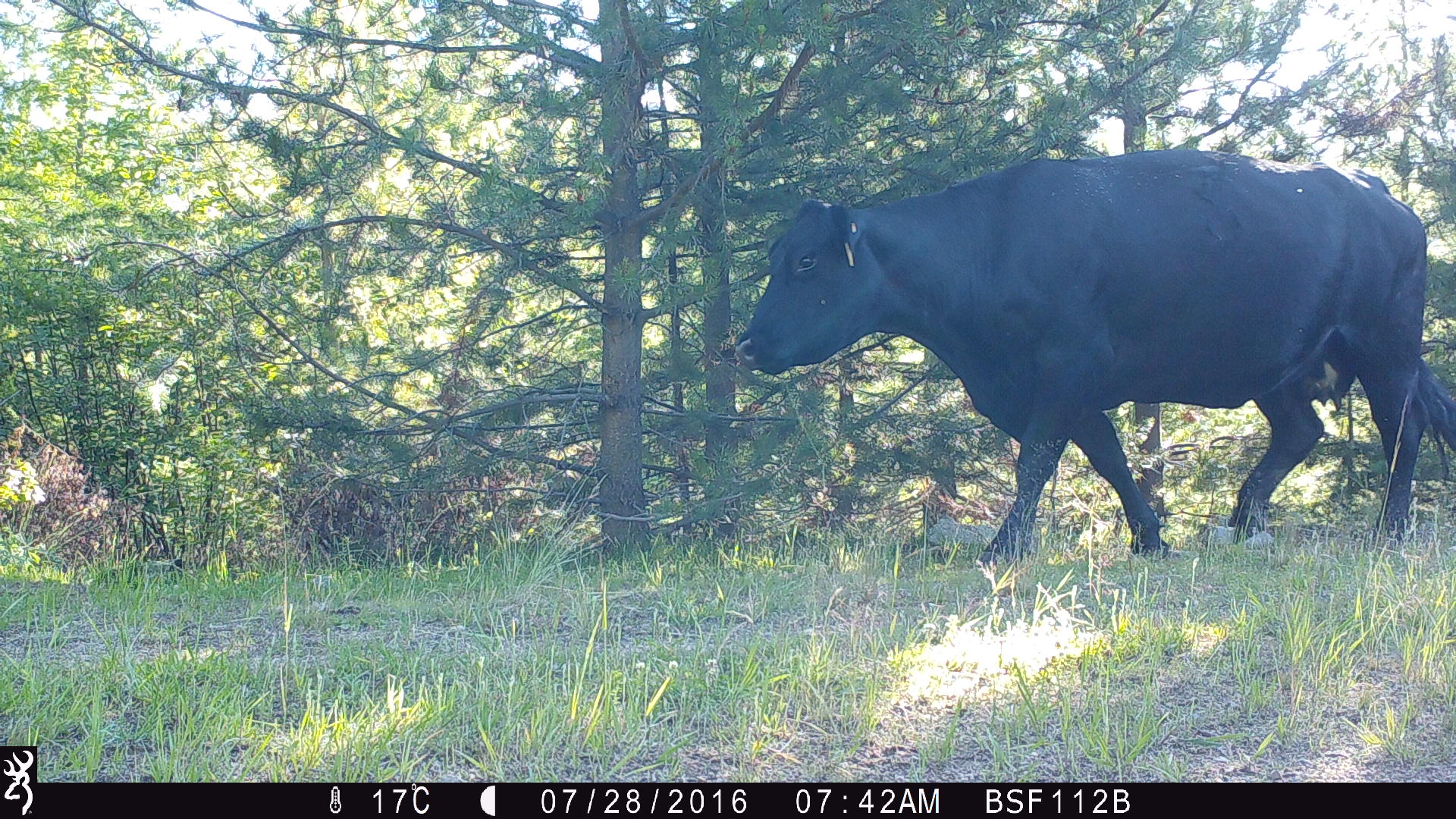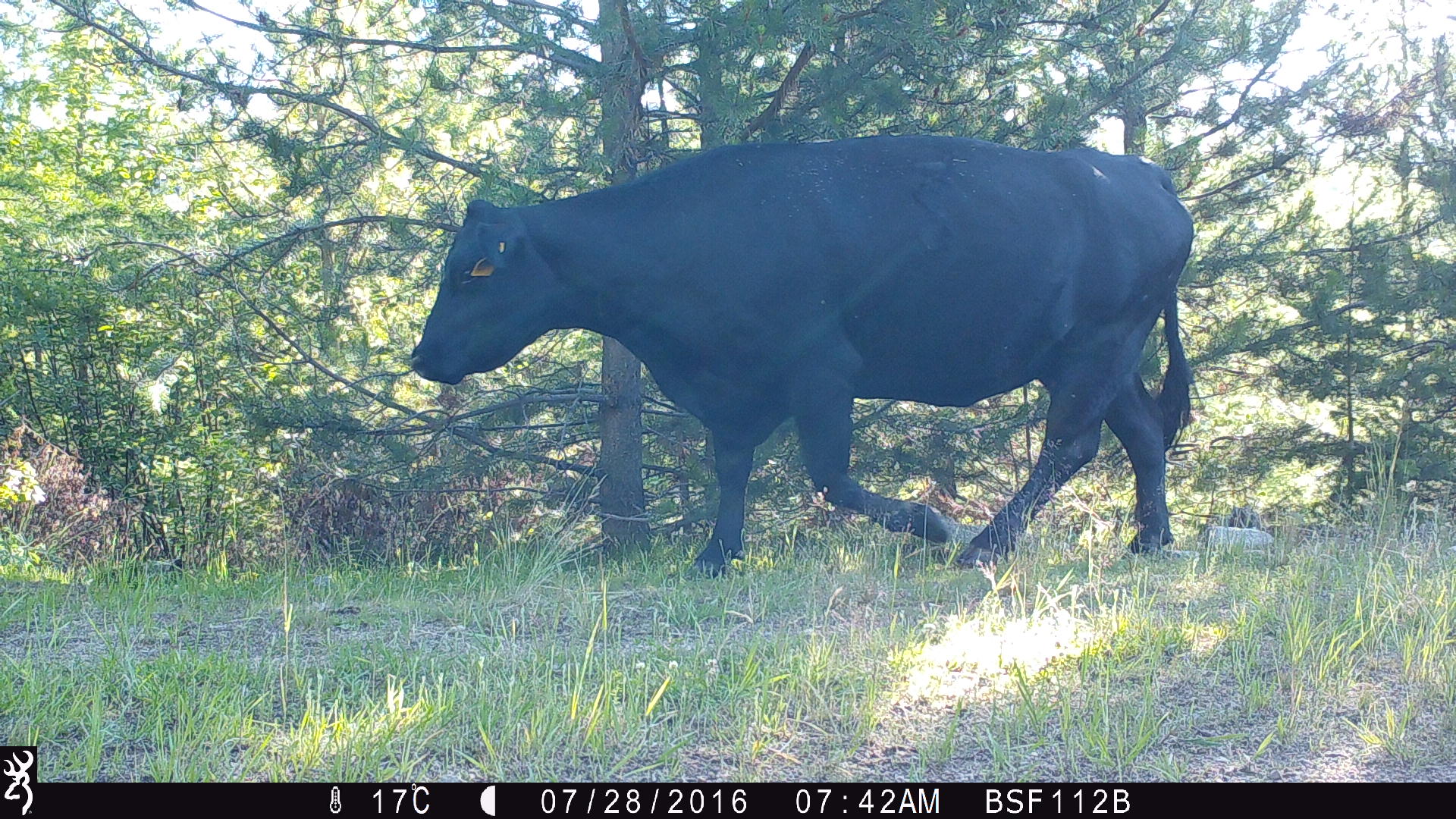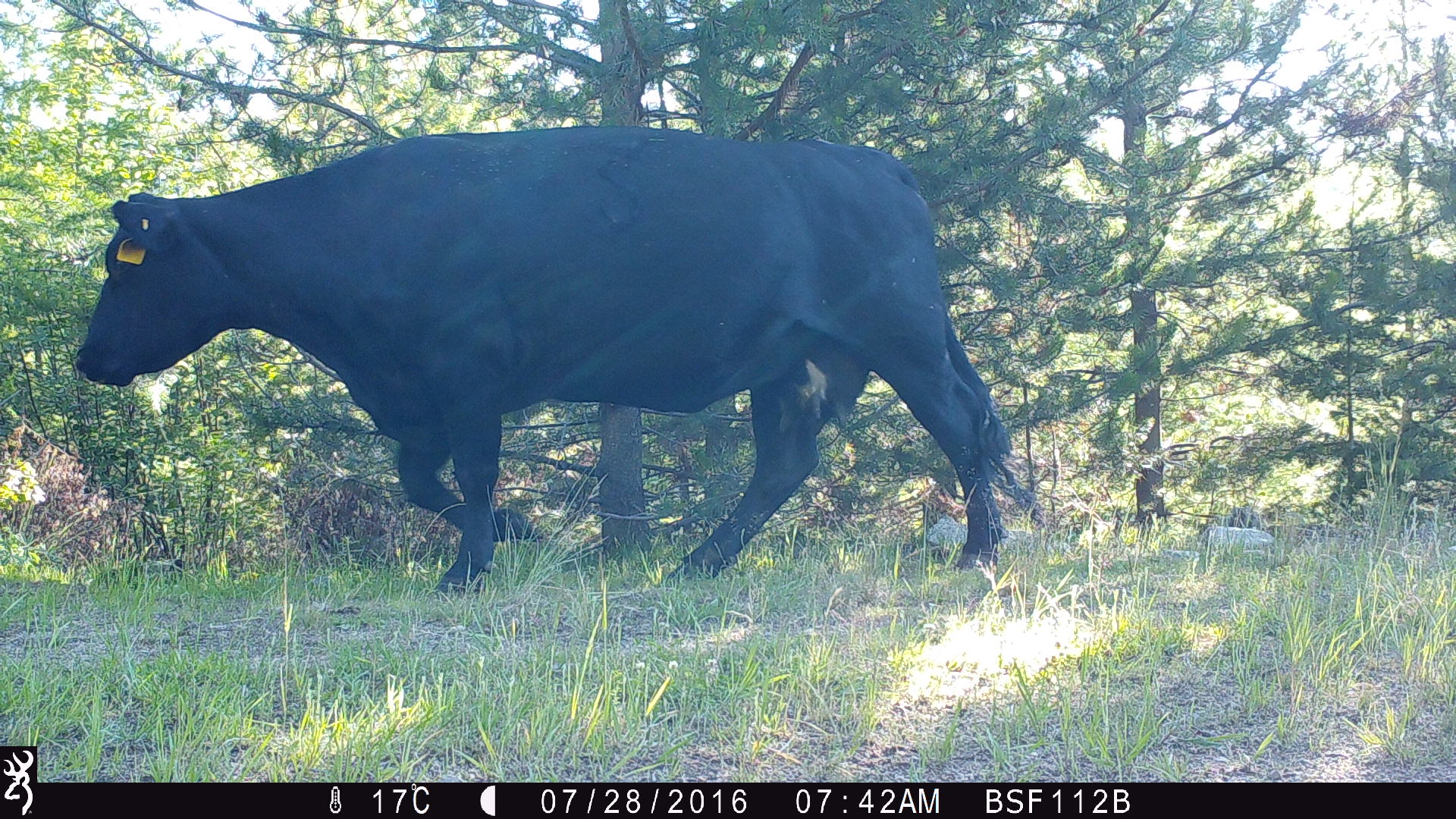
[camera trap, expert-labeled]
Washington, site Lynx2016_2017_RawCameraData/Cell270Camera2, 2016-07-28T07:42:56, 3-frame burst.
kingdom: Animalia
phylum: Chordata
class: Mammalia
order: Artiodactyla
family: Bovidae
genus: Bos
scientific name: Bos taurus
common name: domestic cattle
Domestic cattle (Bos taurus). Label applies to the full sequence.